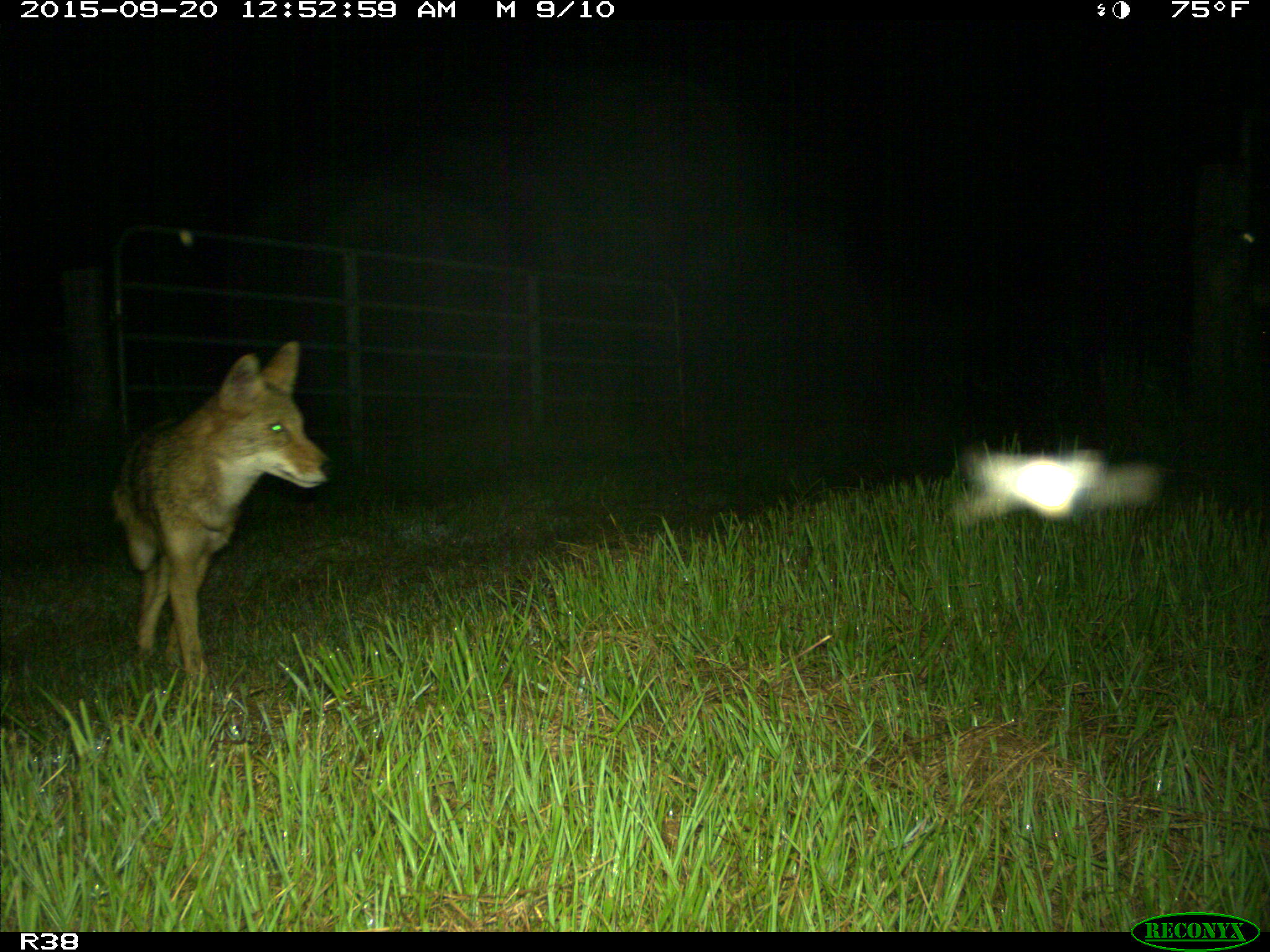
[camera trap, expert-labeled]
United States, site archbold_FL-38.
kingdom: Animalia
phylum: Chordata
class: Mammalia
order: Carnivora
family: Canidae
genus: Canis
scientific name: Canis latrans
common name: coyote